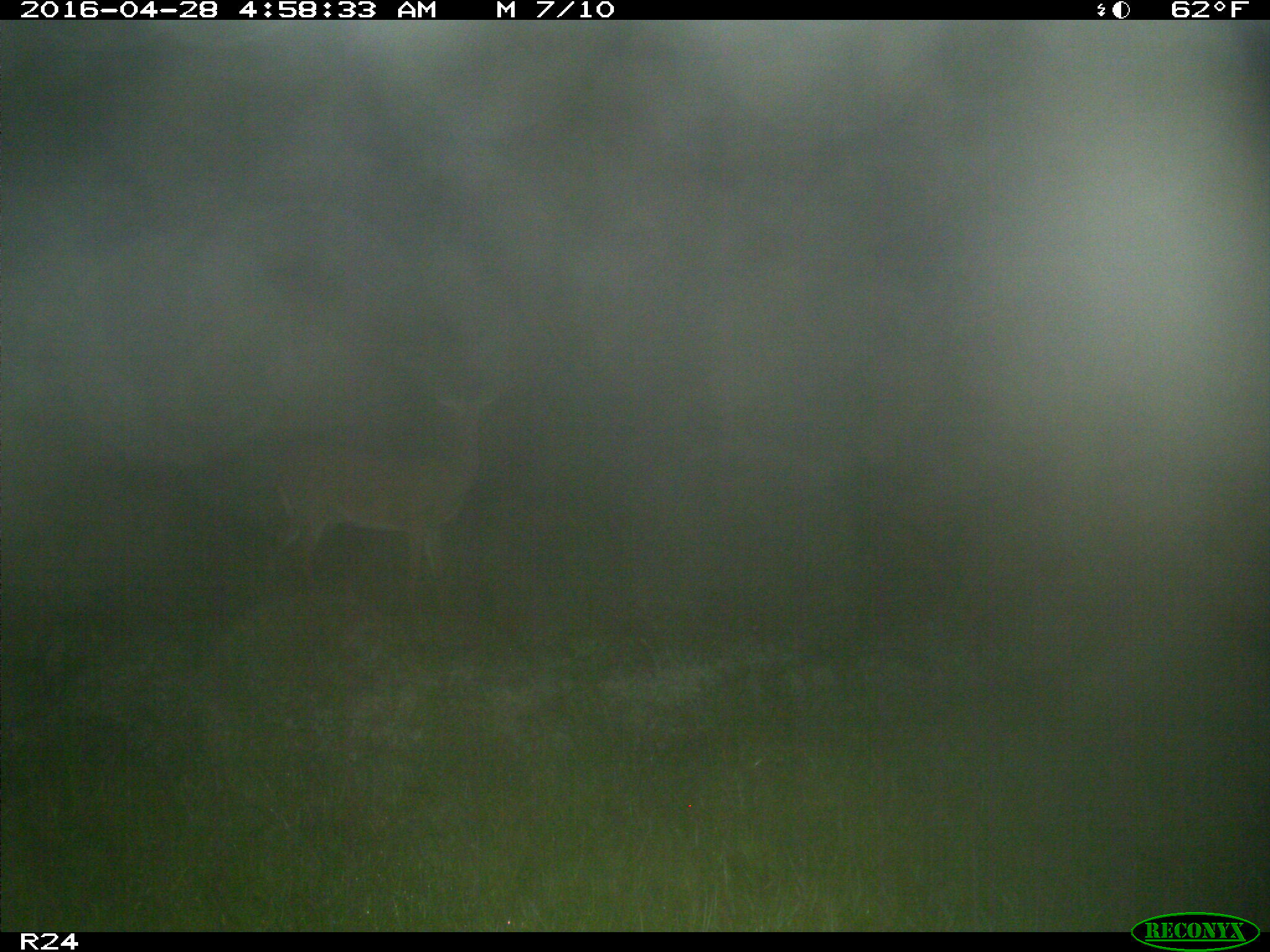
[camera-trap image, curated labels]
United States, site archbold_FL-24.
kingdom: Animalia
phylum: Chordata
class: Mammalia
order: Artiodactyla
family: Cervidae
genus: Odocoileus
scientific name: Odocoileus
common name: deer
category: unidentified deer